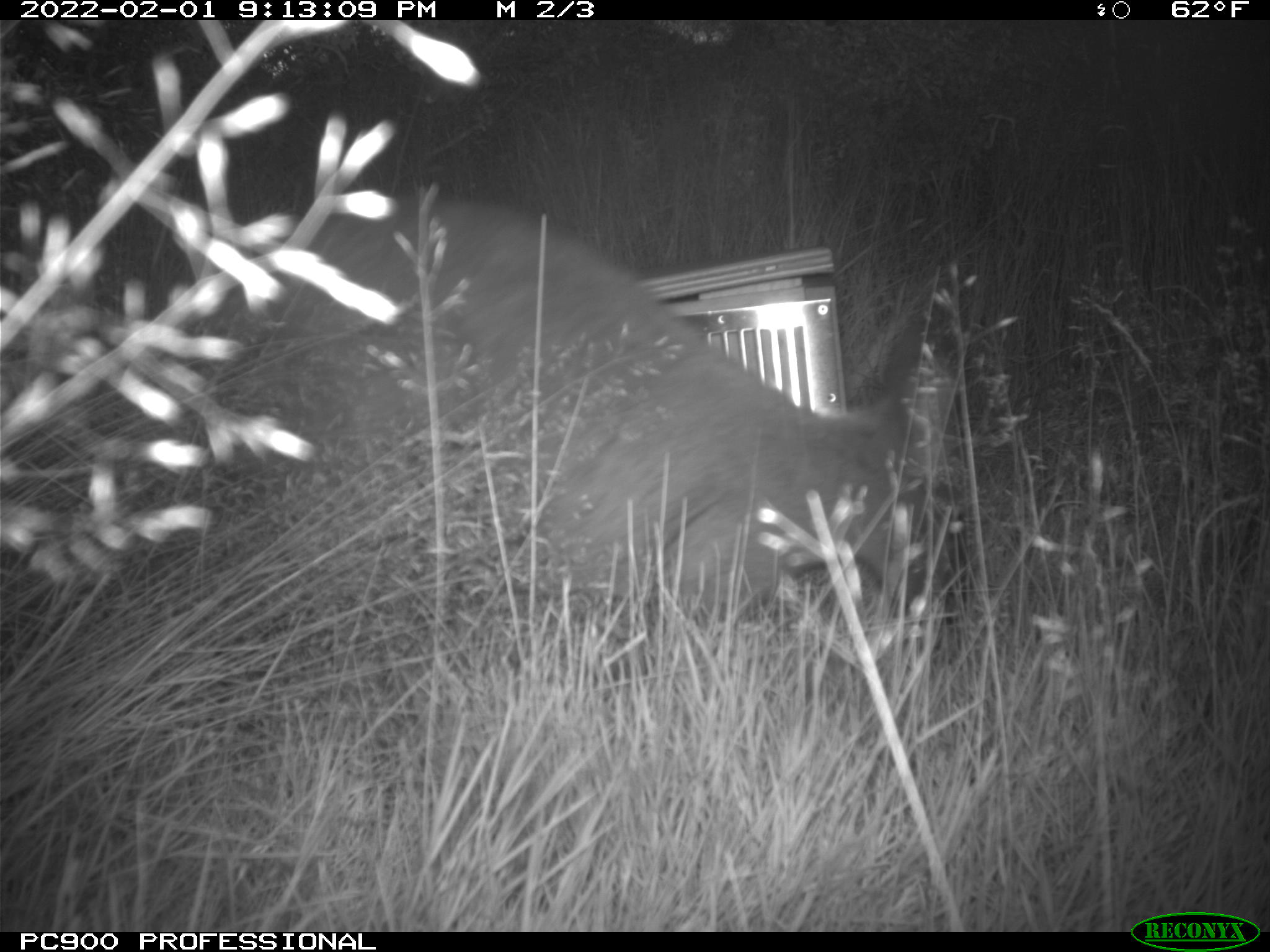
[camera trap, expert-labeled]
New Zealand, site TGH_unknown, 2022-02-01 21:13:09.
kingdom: Animalia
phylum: Chordata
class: Mammalia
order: Diprotodontia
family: Macropodidae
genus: Notamacropus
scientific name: Notamacropus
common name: wallaby